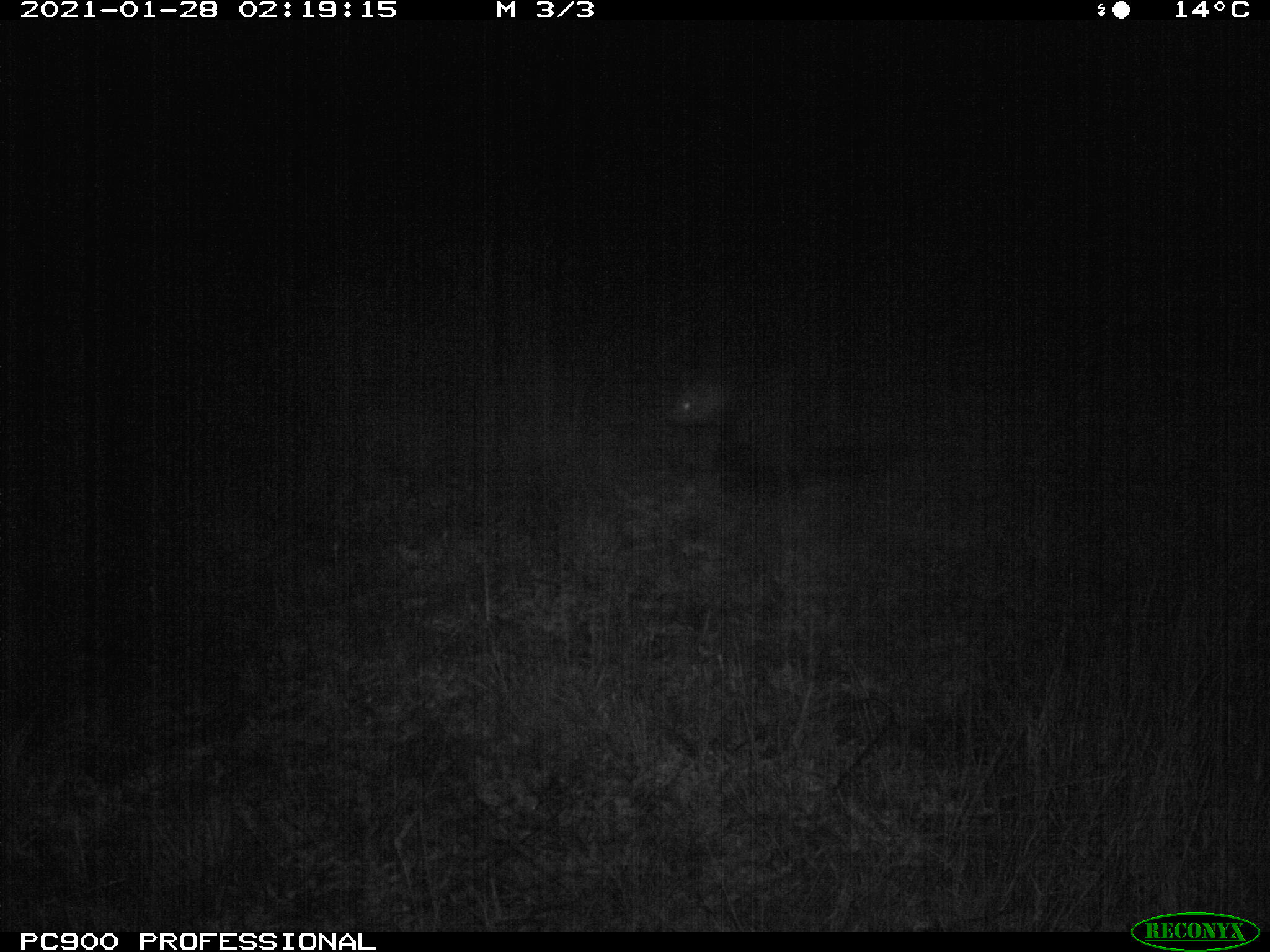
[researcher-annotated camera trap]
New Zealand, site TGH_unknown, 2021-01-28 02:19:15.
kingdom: Animalia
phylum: Chordata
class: Mammalia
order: Carnivora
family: Mustelidae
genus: Mustela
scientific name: Mustela furo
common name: ferret